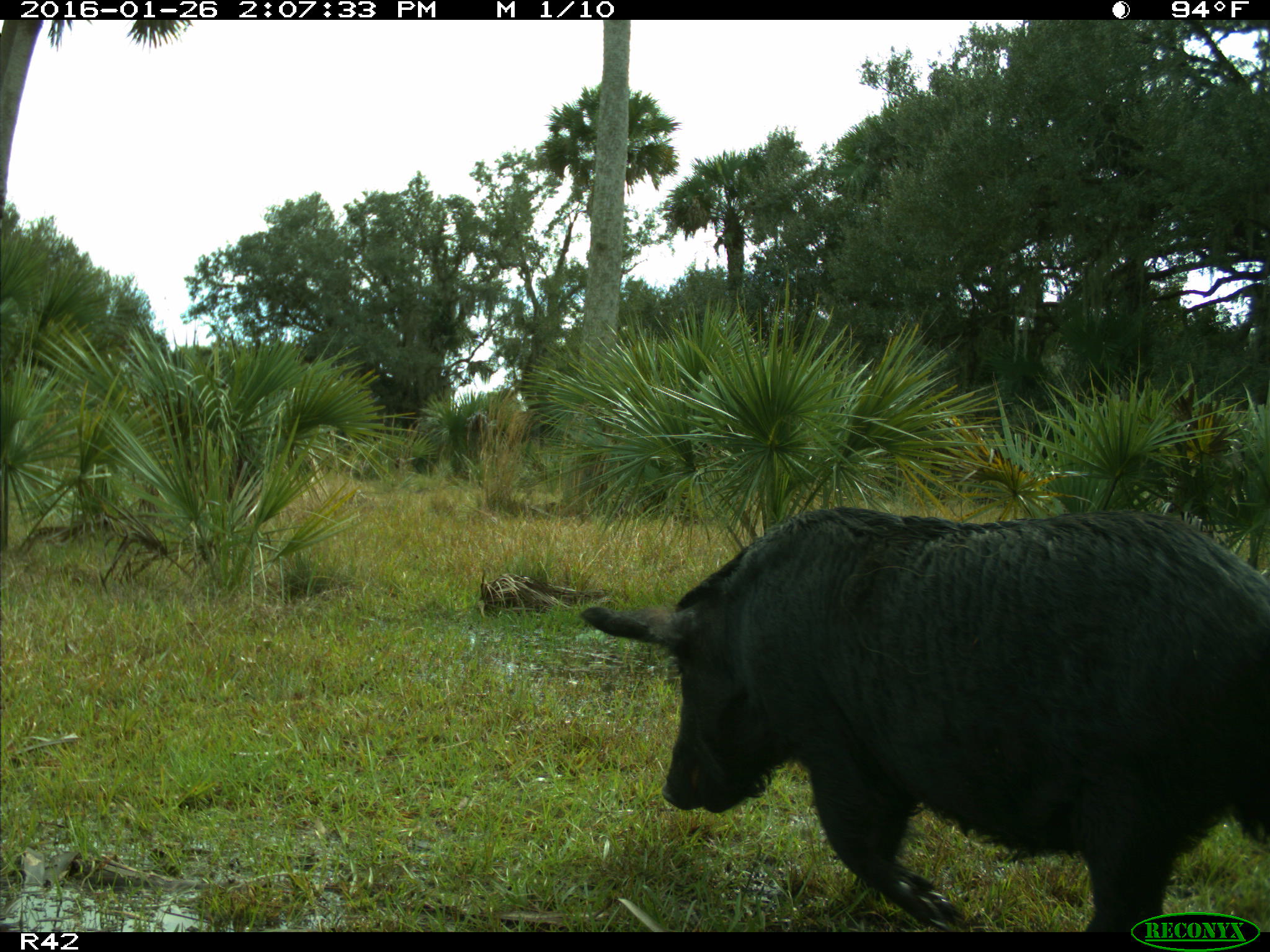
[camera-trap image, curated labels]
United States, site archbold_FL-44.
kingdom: Animalia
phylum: Chordata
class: Mammalia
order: Artiodactyla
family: Suidae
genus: Sus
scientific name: Sus scrofa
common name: wild boar